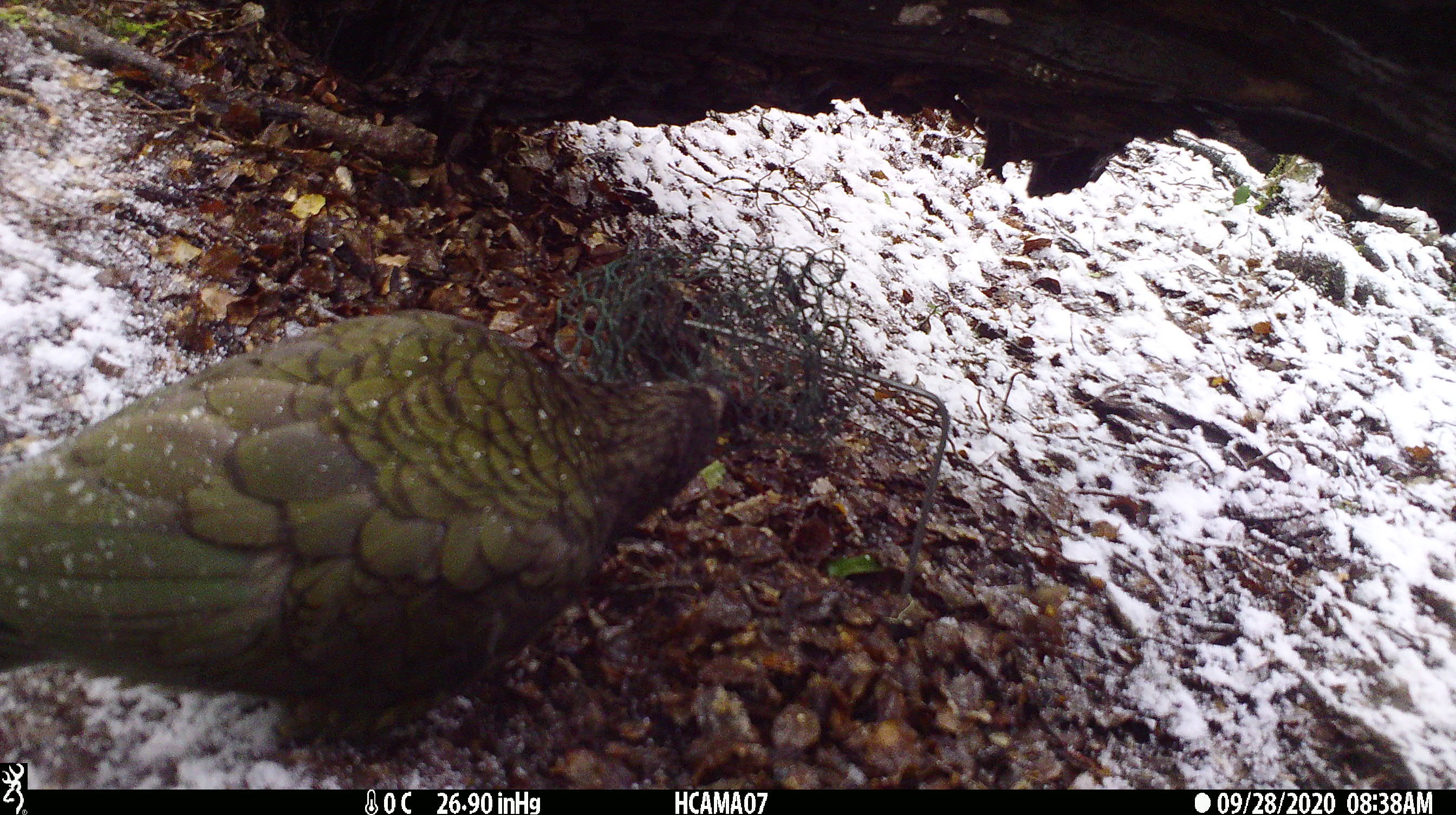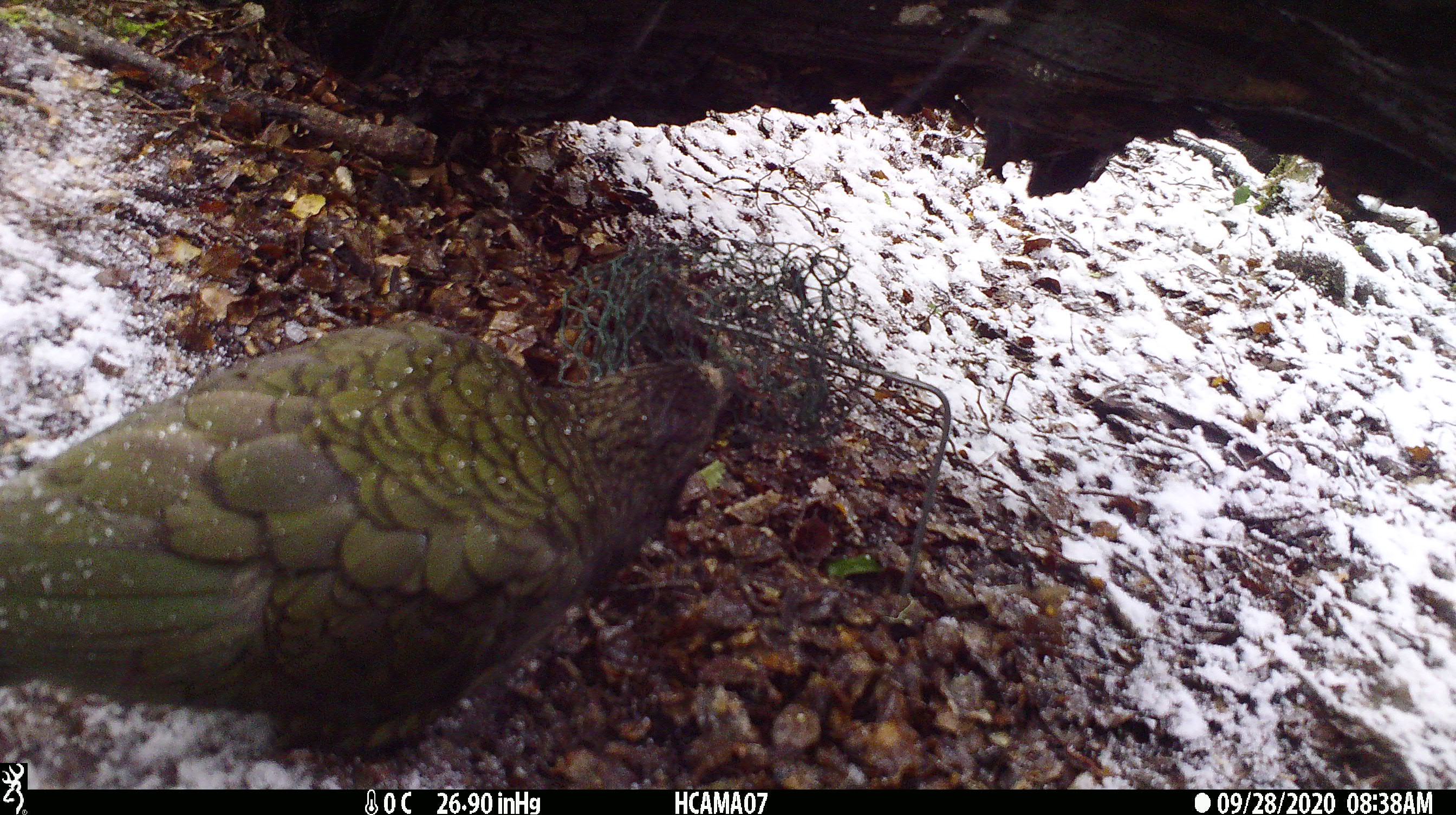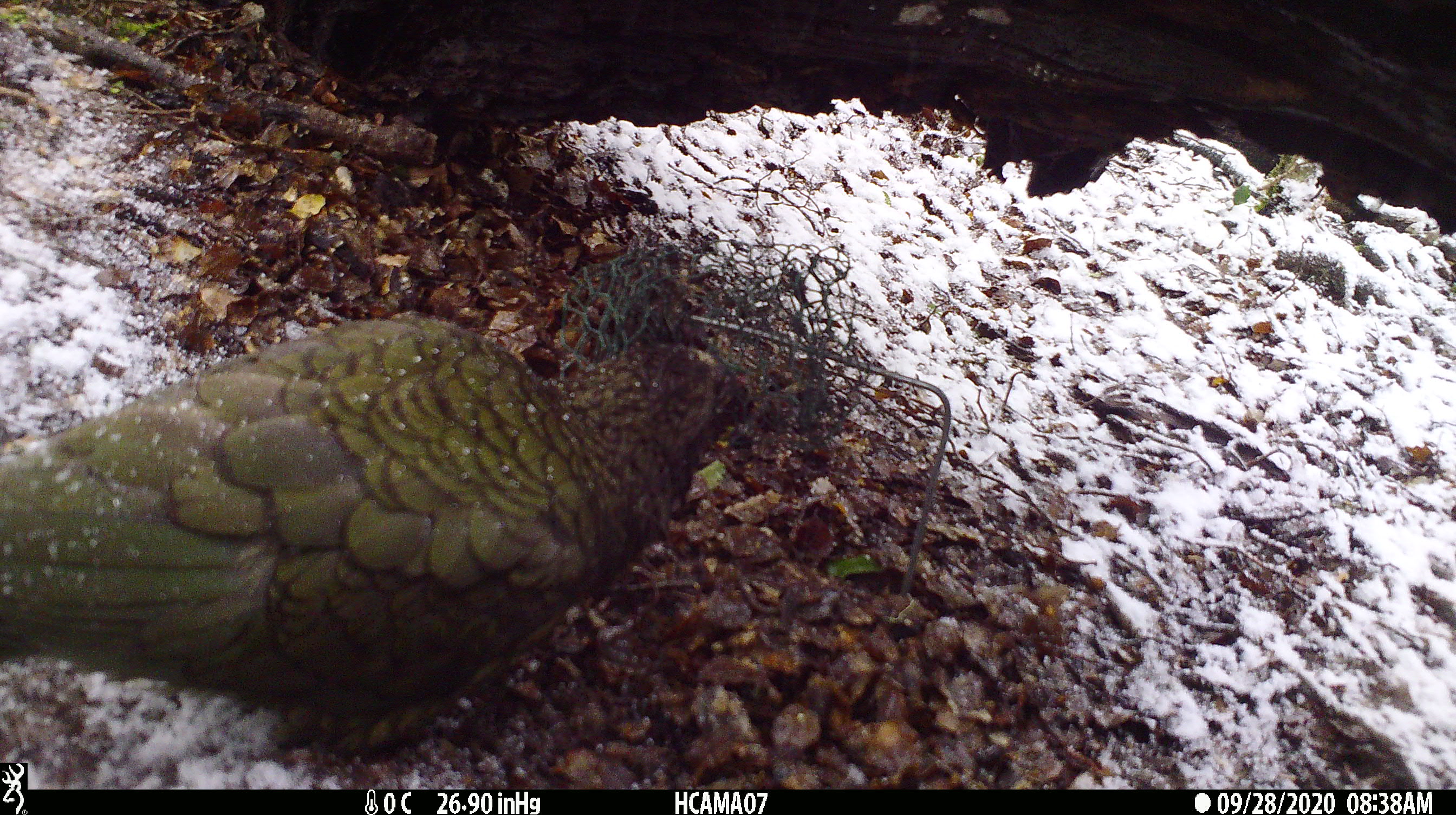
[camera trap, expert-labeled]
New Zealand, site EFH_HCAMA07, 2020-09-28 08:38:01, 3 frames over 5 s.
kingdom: Animalia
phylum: Chordata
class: Aves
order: Psittaciformes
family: Strigopidae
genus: Nestor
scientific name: Nestor notabilis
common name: kea